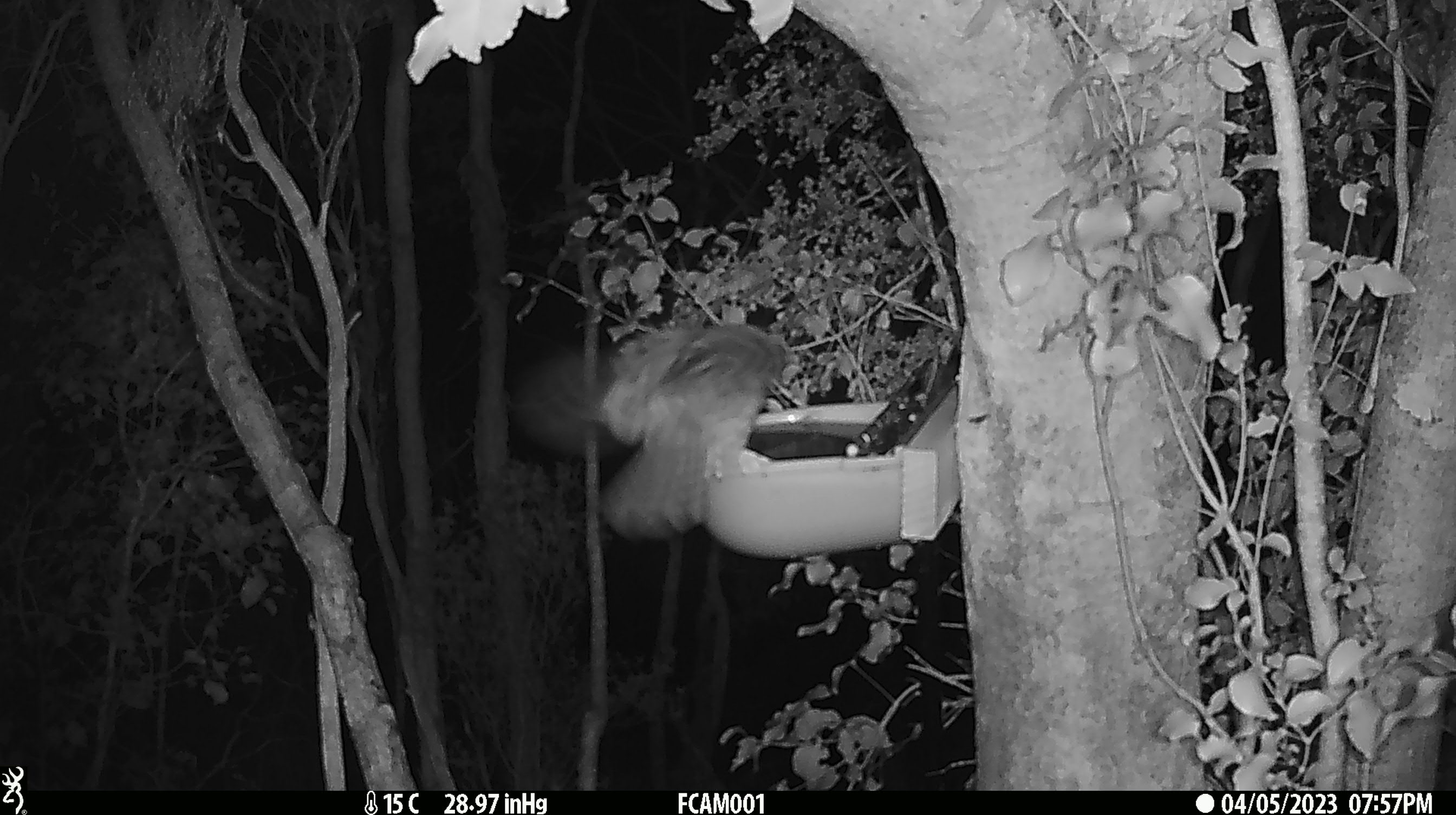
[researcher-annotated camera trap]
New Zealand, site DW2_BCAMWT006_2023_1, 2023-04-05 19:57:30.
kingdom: Animalia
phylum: Chordata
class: Aves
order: Strigiformes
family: Strigidae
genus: Ninox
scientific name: Ninox novaeseelandiae novaeseelandiae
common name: morepork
Morepork (Ninox novaeseelandiae novaeseelandiae).